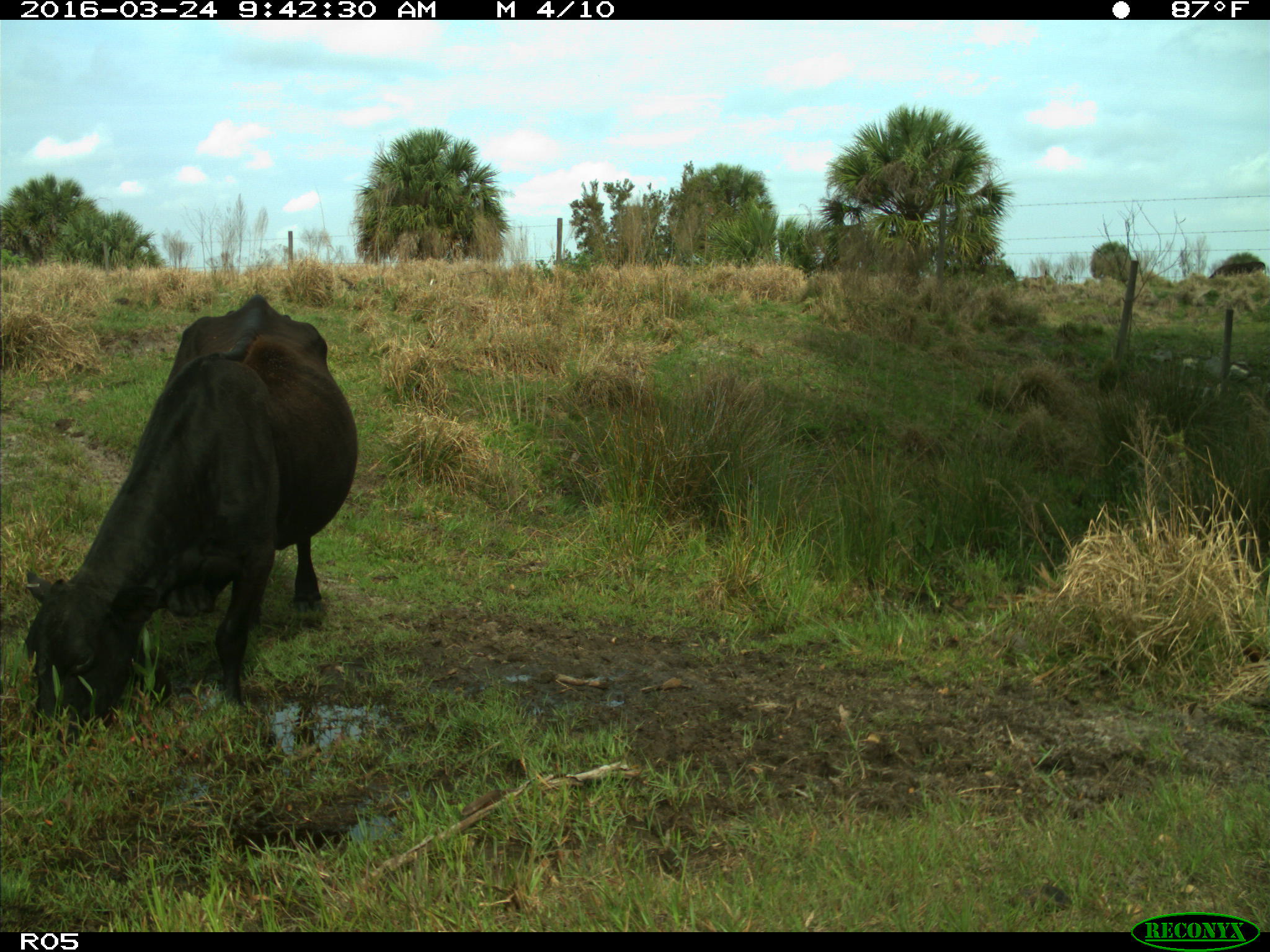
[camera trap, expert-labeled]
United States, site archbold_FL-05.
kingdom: Animalia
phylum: Chordata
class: Mammalia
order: Artiodactyla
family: Bovidae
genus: Bos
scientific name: Bos taurus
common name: domestic cow